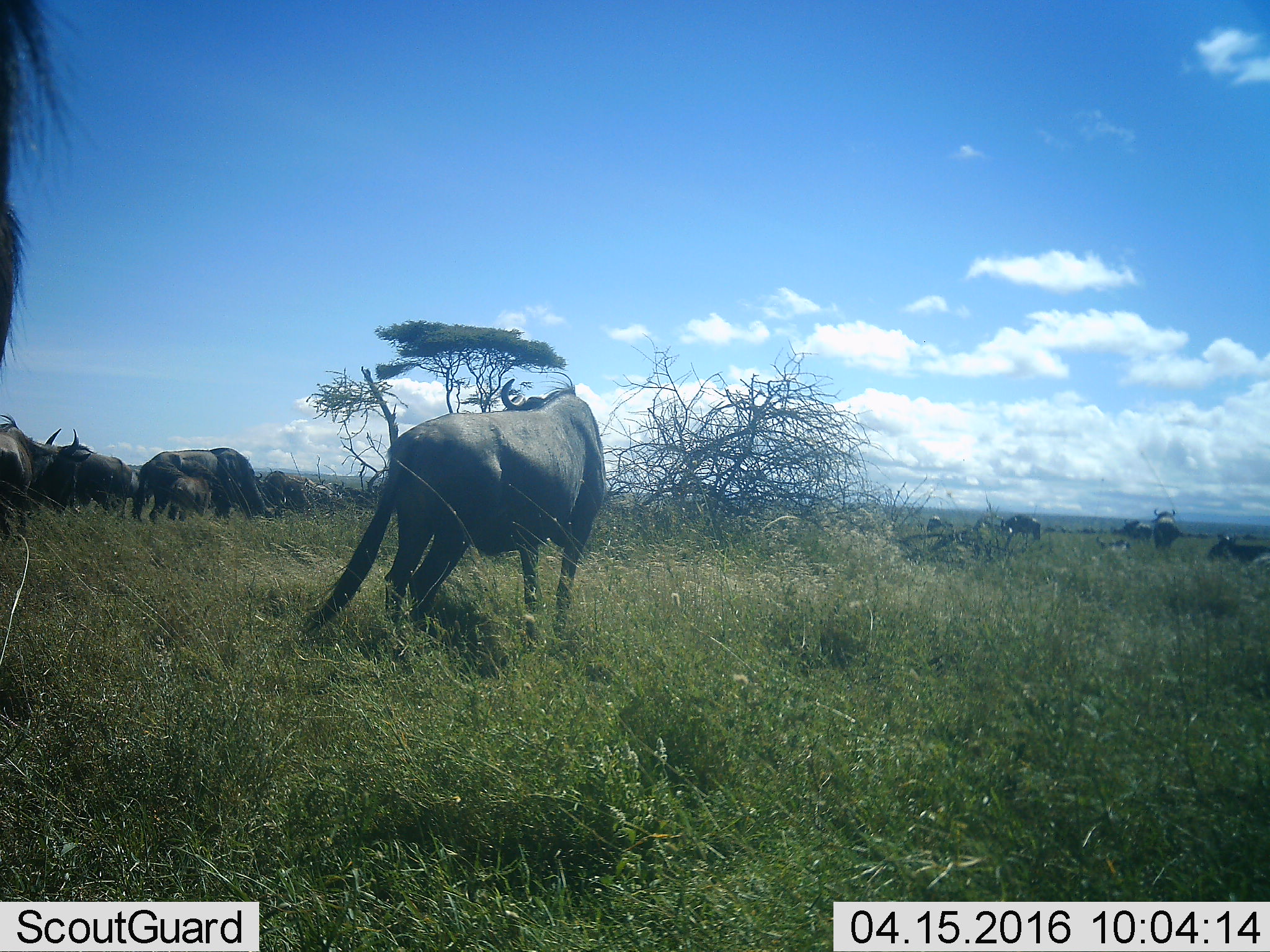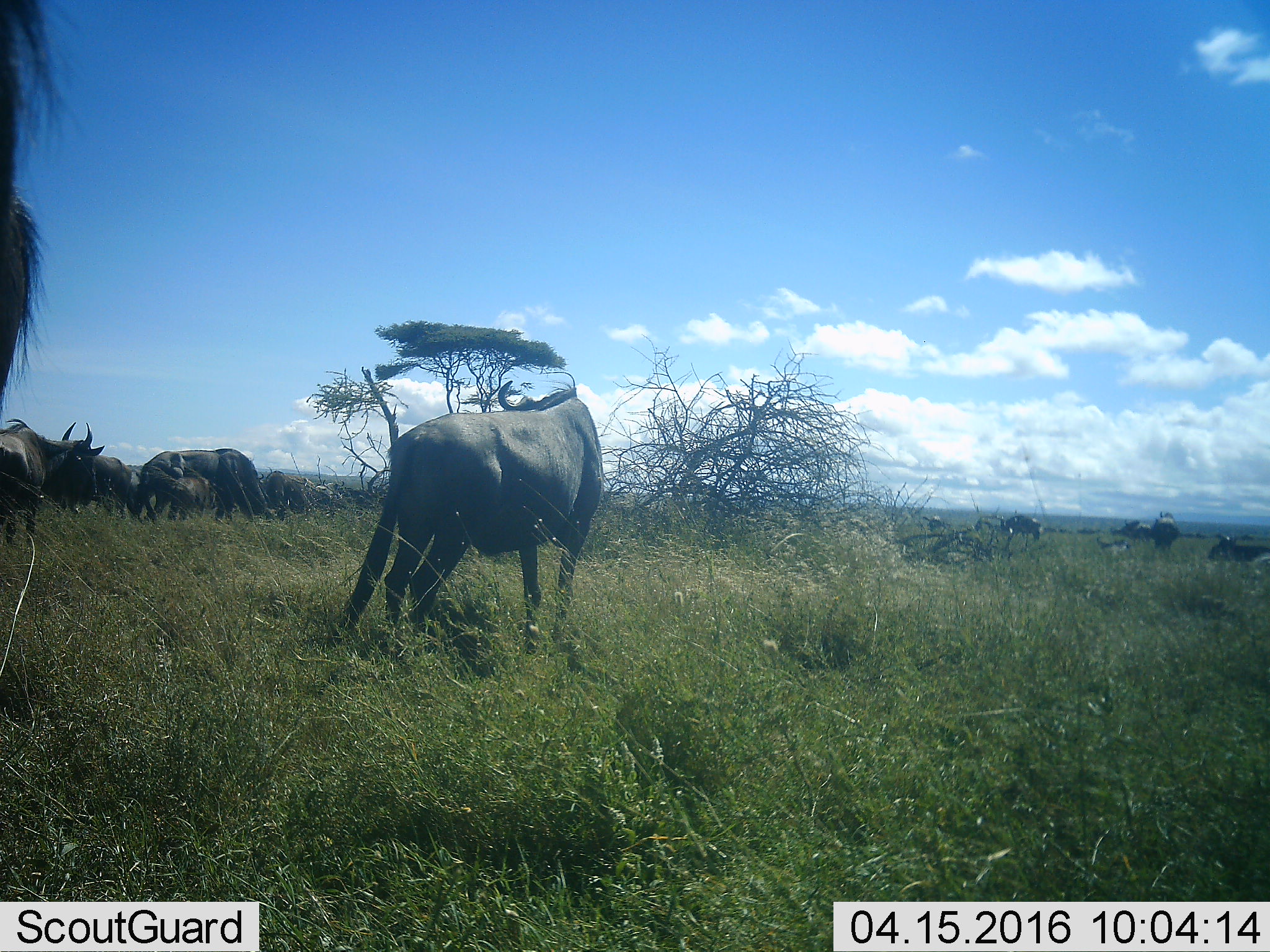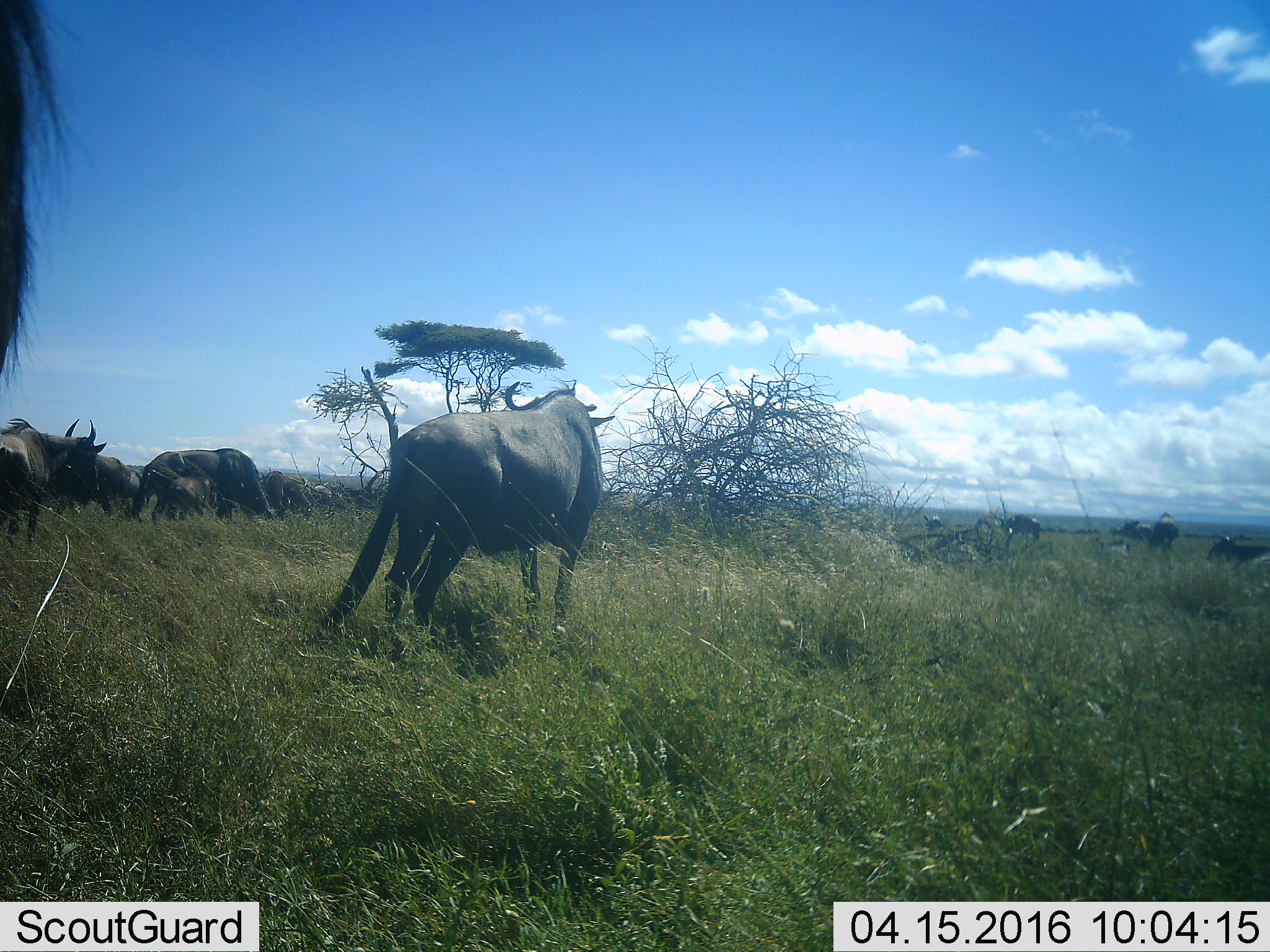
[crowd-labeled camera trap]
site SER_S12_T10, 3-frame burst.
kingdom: Animalia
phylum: Chordata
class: Mammalia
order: Artiodactyla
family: Bovidae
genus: Connochaetes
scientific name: Connochaetes taurinus taurinus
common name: blue wildebeest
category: wildebeestblue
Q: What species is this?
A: Wildebeestblue (blue wildebeest) (Connochaetes taurinus taurinus).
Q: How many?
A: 11-50.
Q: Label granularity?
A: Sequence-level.